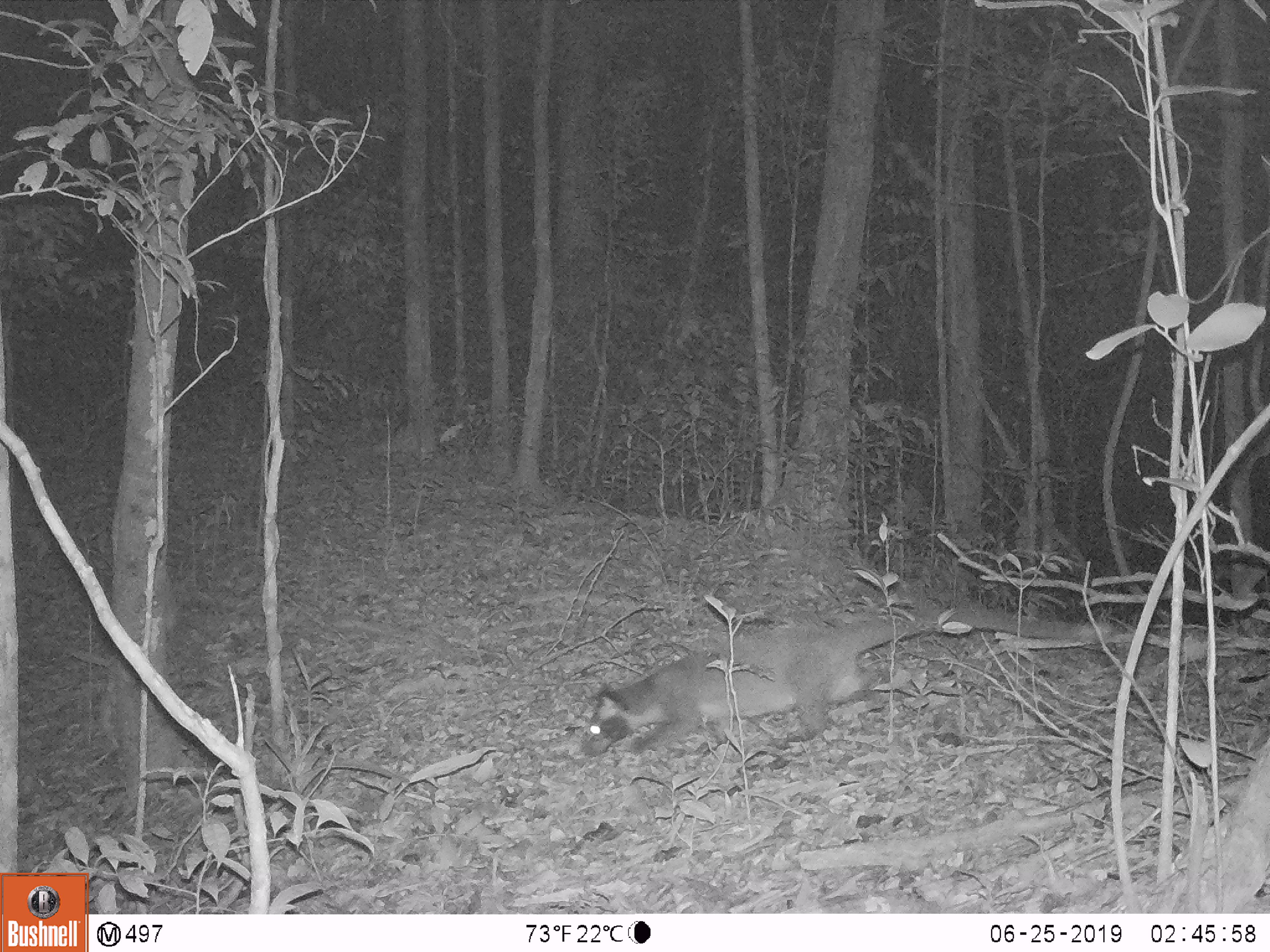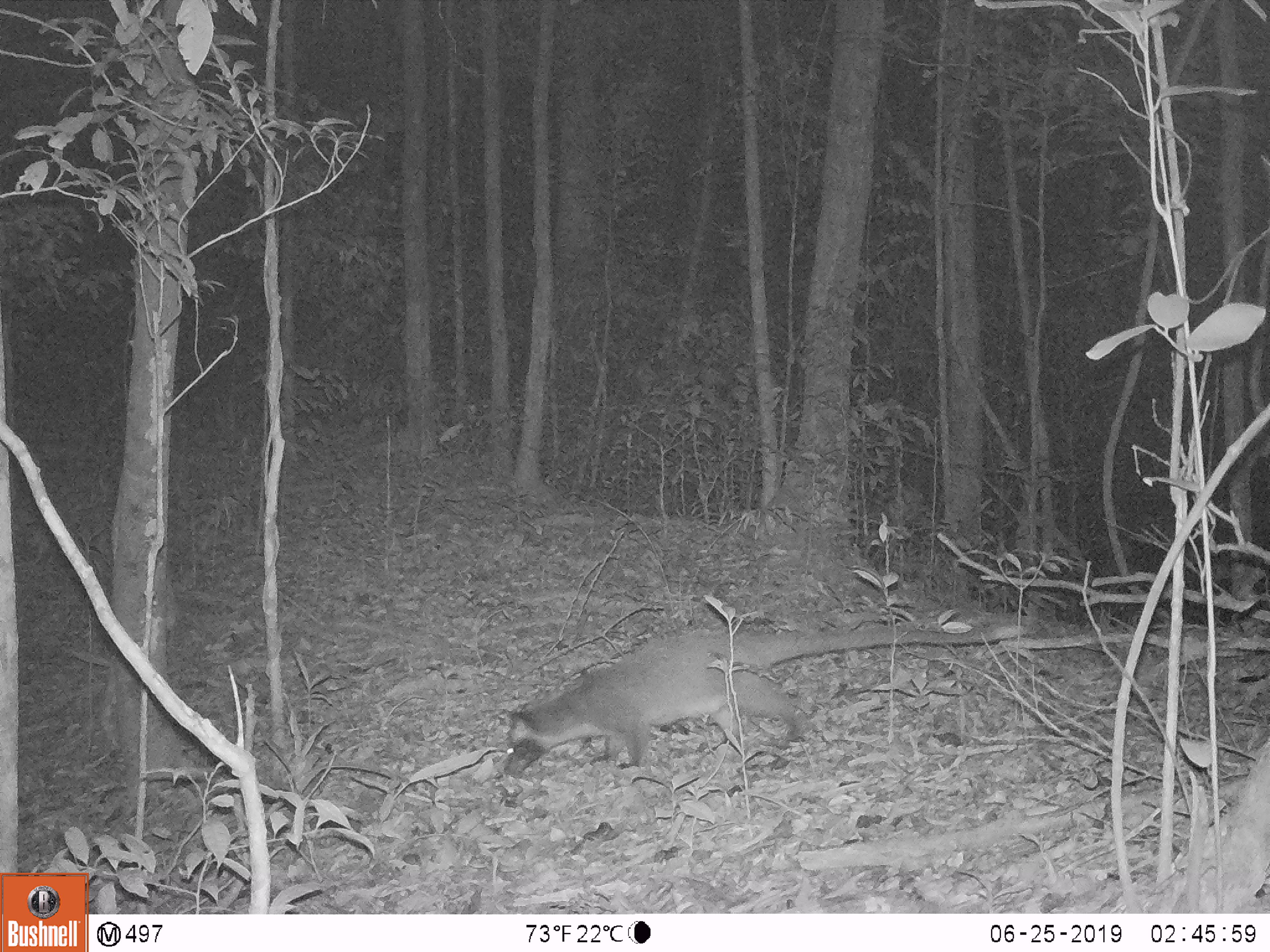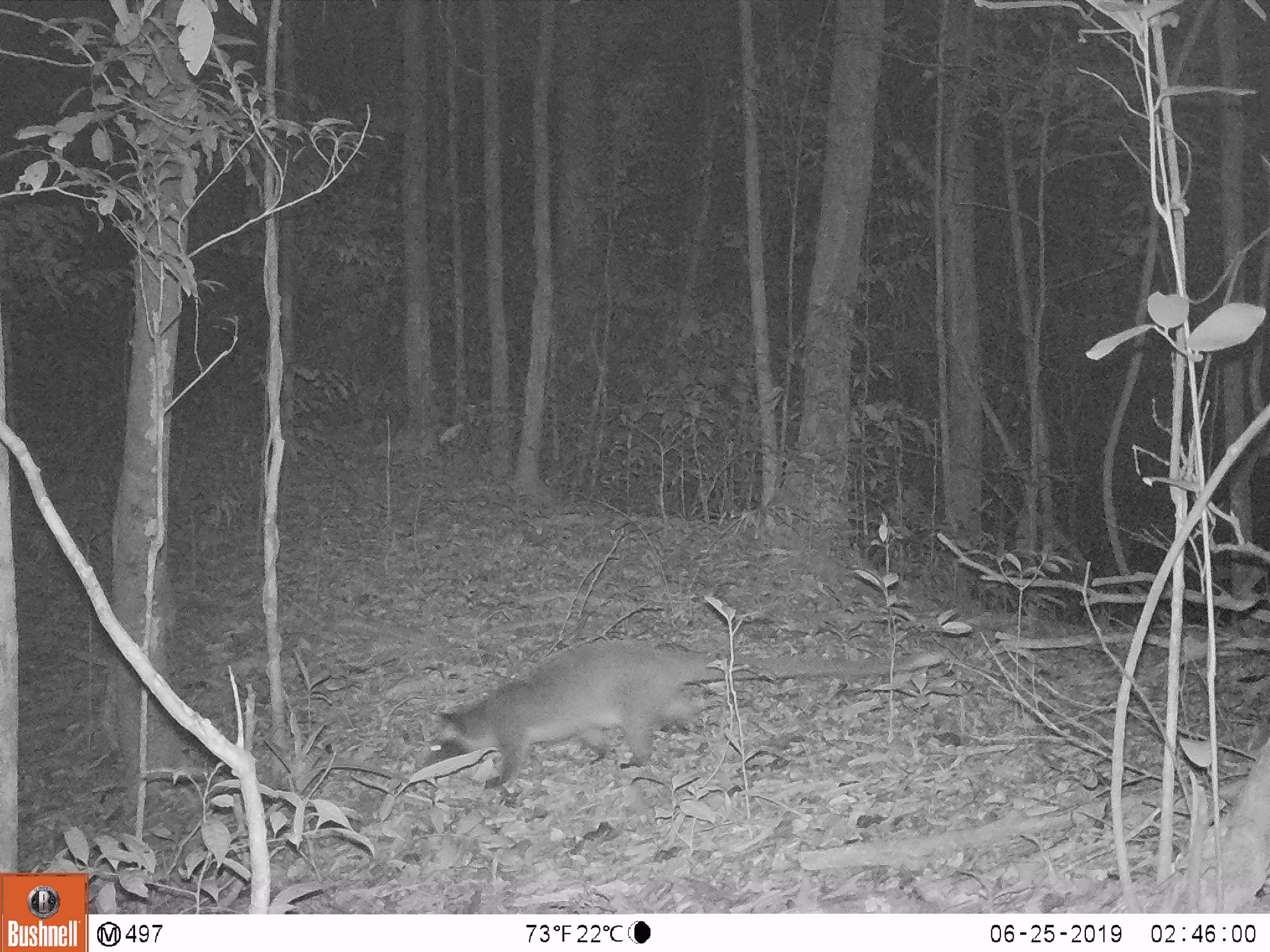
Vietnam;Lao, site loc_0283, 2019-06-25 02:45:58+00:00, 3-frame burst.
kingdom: Animalia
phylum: Chordata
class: Mammalia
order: Carnivora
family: Viverridae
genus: Paguma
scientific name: Paguma larvata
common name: masked palm civet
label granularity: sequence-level